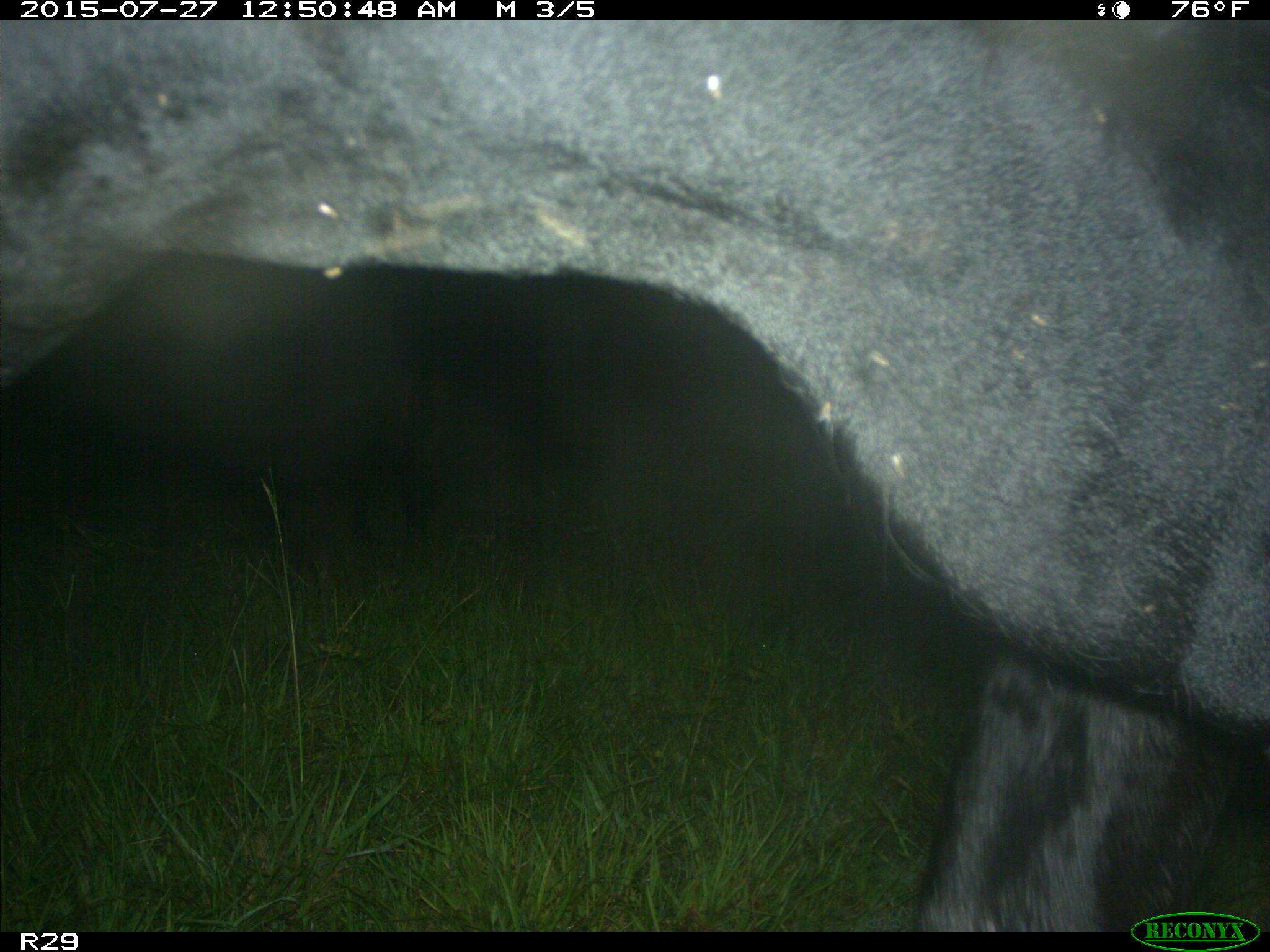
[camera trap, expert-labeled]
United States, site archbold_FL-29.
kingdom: Animalia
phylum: Chordata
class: Mammalia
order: Artiodactyla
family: Bovidae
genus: Bos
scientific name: Bos taurus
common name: domestic cow